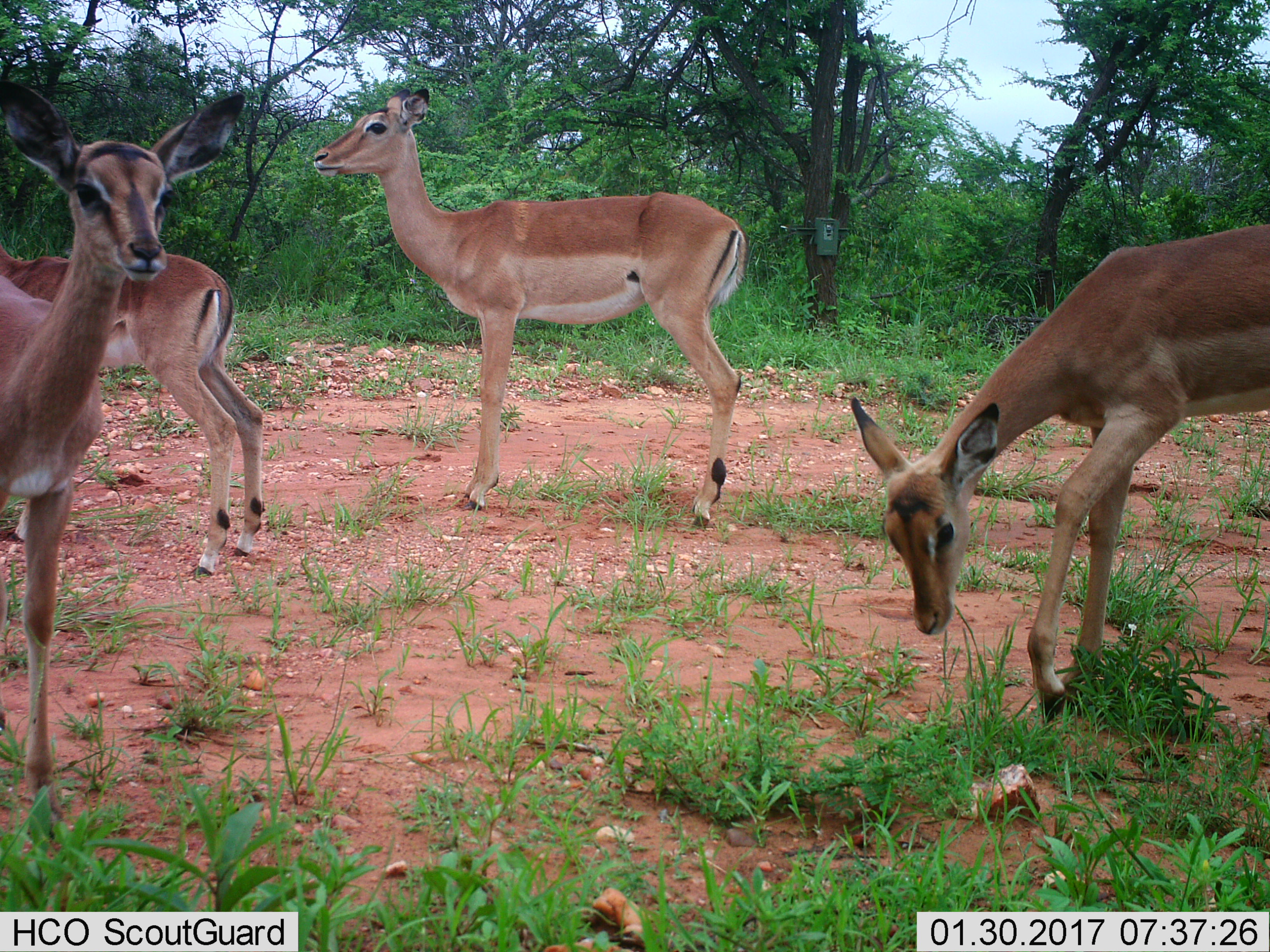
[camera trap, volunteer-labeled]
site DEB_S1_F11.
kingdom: Animalia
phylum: Chordata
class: Mammalia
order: Artiodactyla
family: Bovidae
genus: Aepyceros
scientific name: Aepyceros melampus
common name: impala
Impala (Aepyceros melampus), count 4. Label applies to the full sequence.